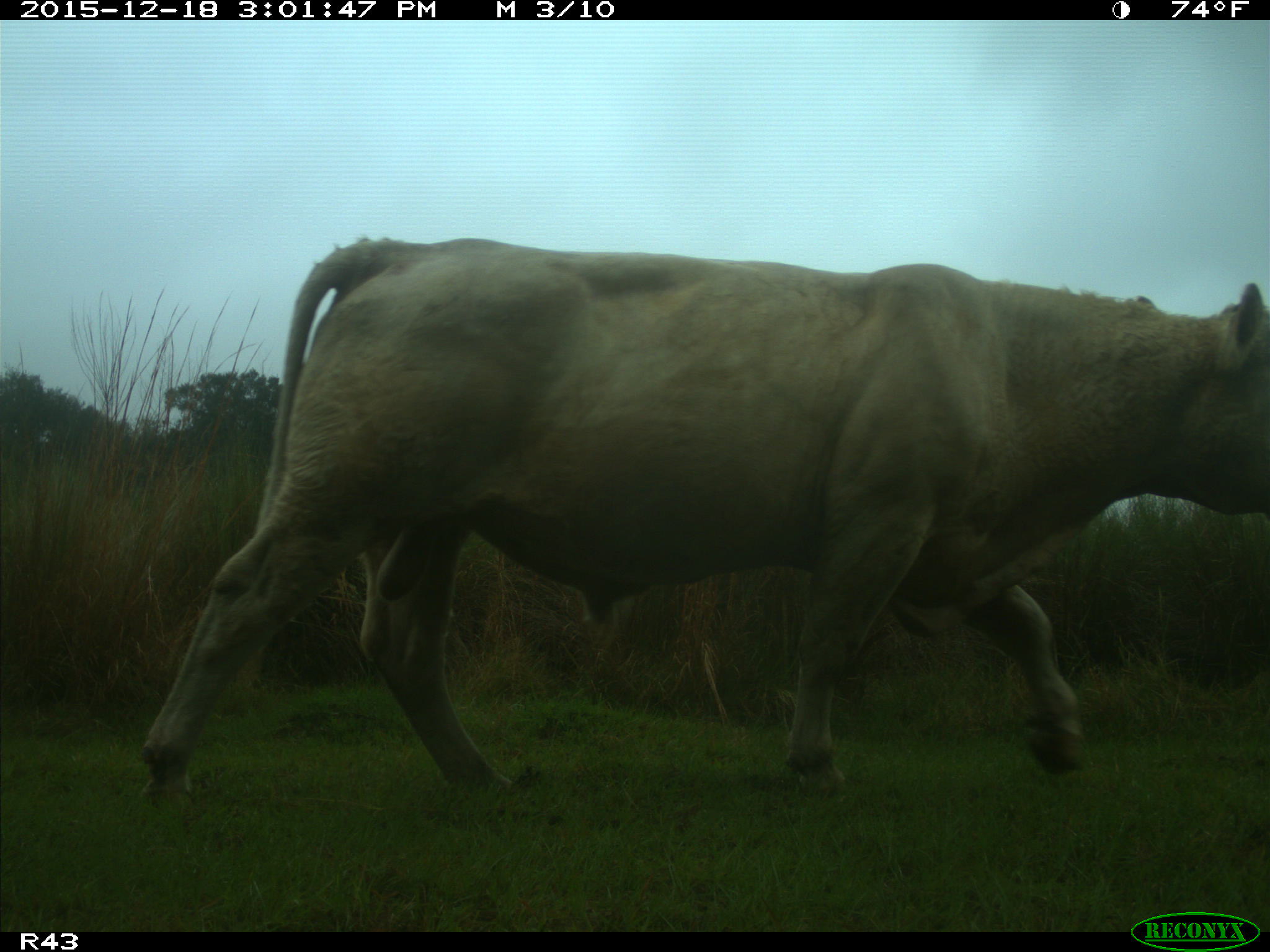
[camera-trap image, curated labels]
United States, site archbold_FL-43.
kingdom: Animalia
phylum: Chordata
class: Mammalia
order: Artiodactyla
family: Bovidae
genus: Bos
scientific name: Bos taurus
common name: domestic cow